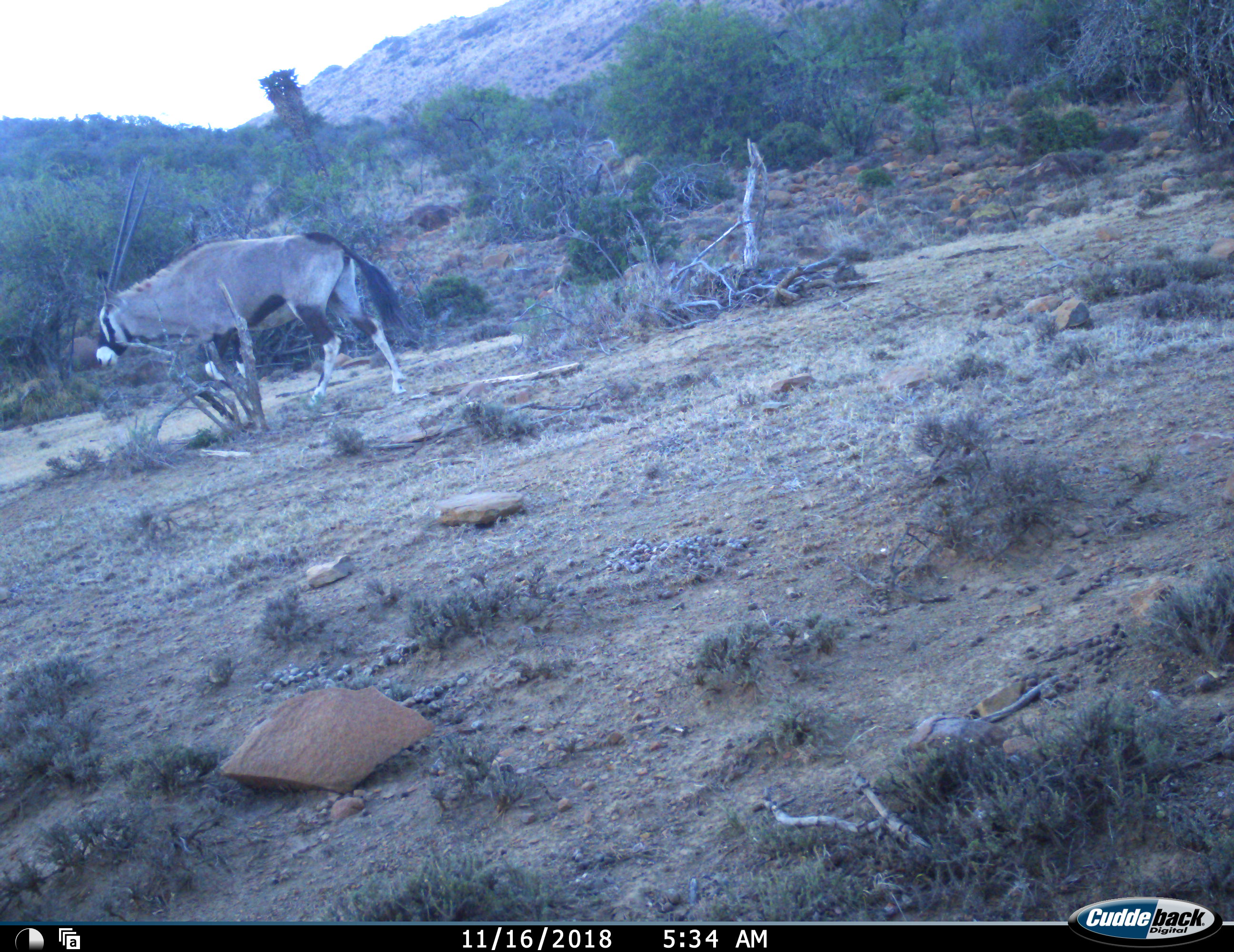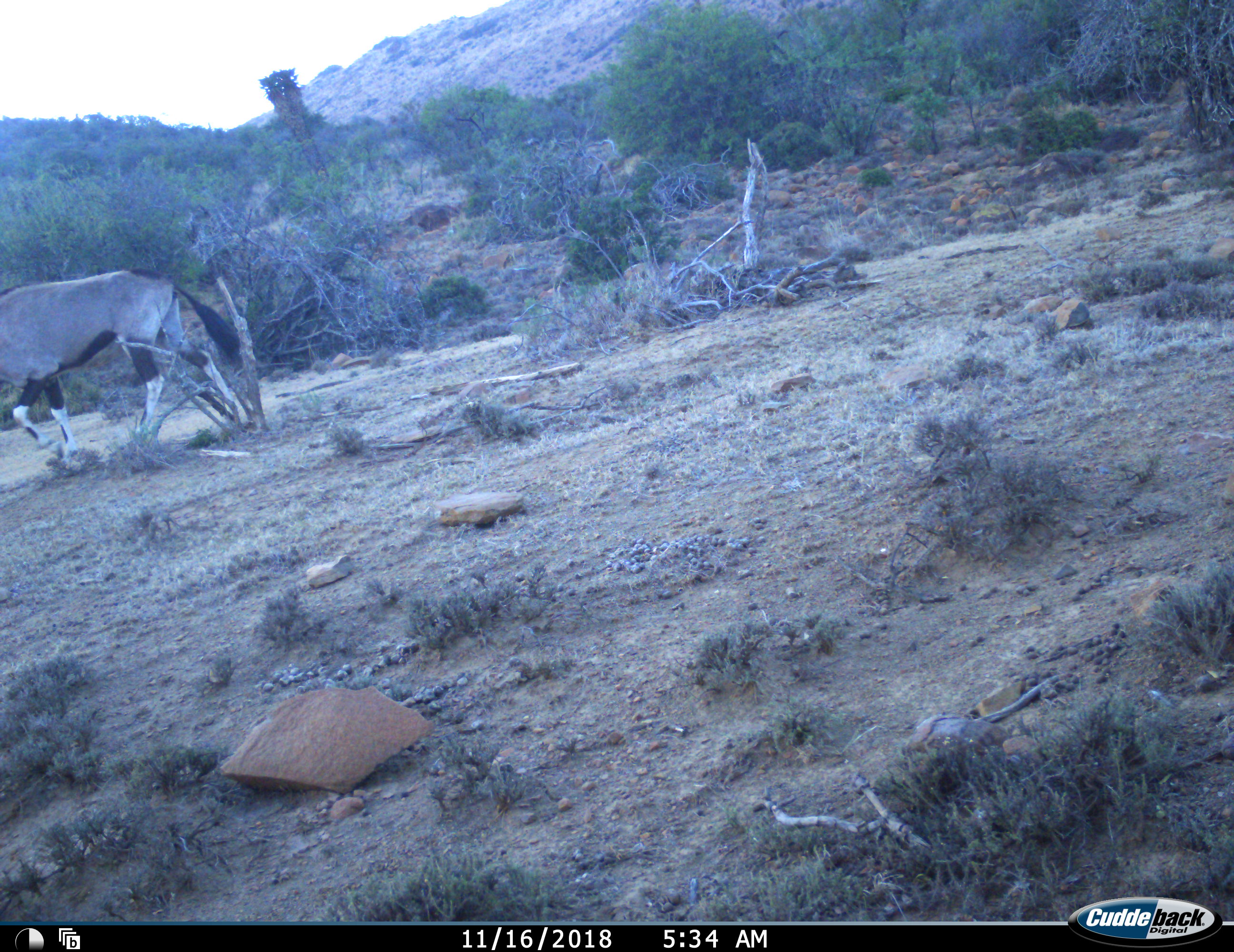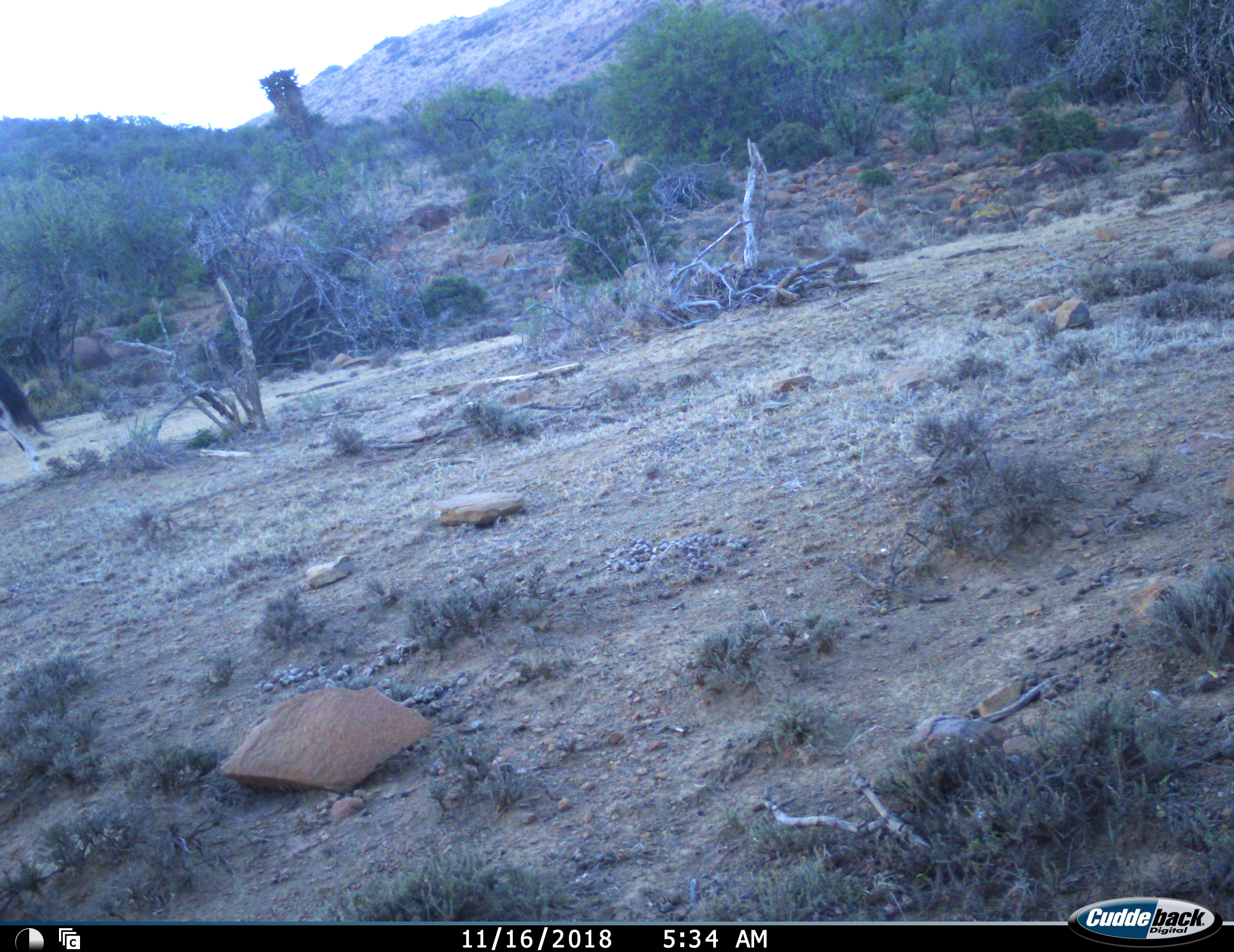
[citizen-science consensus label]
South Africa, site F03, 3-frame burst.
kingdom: Animalia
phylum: Chordata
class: Mammalia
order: Artiodactyla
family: Bovidae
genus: Oryx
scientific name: Oryx gazella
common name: gemsbok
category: gemsbokoryx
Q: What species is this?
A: Gemsbokoryx (gemsbok) (Oryx gazella).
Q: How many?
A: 1.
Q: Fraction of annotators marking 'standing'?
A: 0%.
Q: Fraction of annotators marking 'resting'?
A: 0%.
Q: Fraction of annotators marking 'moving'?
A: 100%.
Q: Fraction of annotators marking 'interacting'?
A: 0%.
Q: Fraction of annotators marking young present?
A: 0%.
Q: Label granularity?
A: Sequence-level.